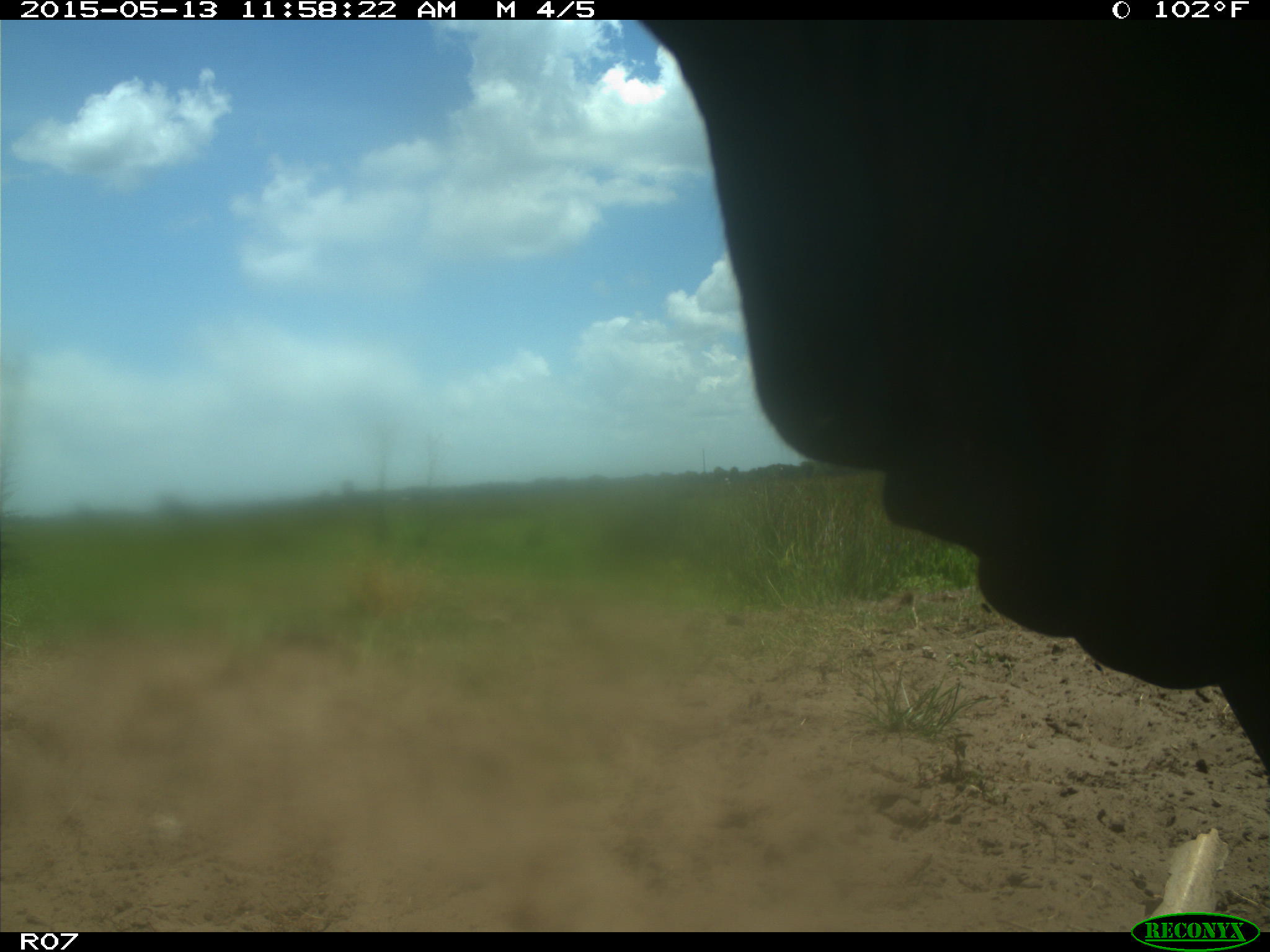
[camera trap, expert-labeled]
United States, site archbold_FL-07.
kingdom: Animalia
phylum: Chordata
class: Mammalia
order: Artiodactyla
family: Bovidae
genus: Bos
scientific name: Bos taurus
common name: domestic cow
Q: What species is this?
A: Bos taurus (domestic cow).